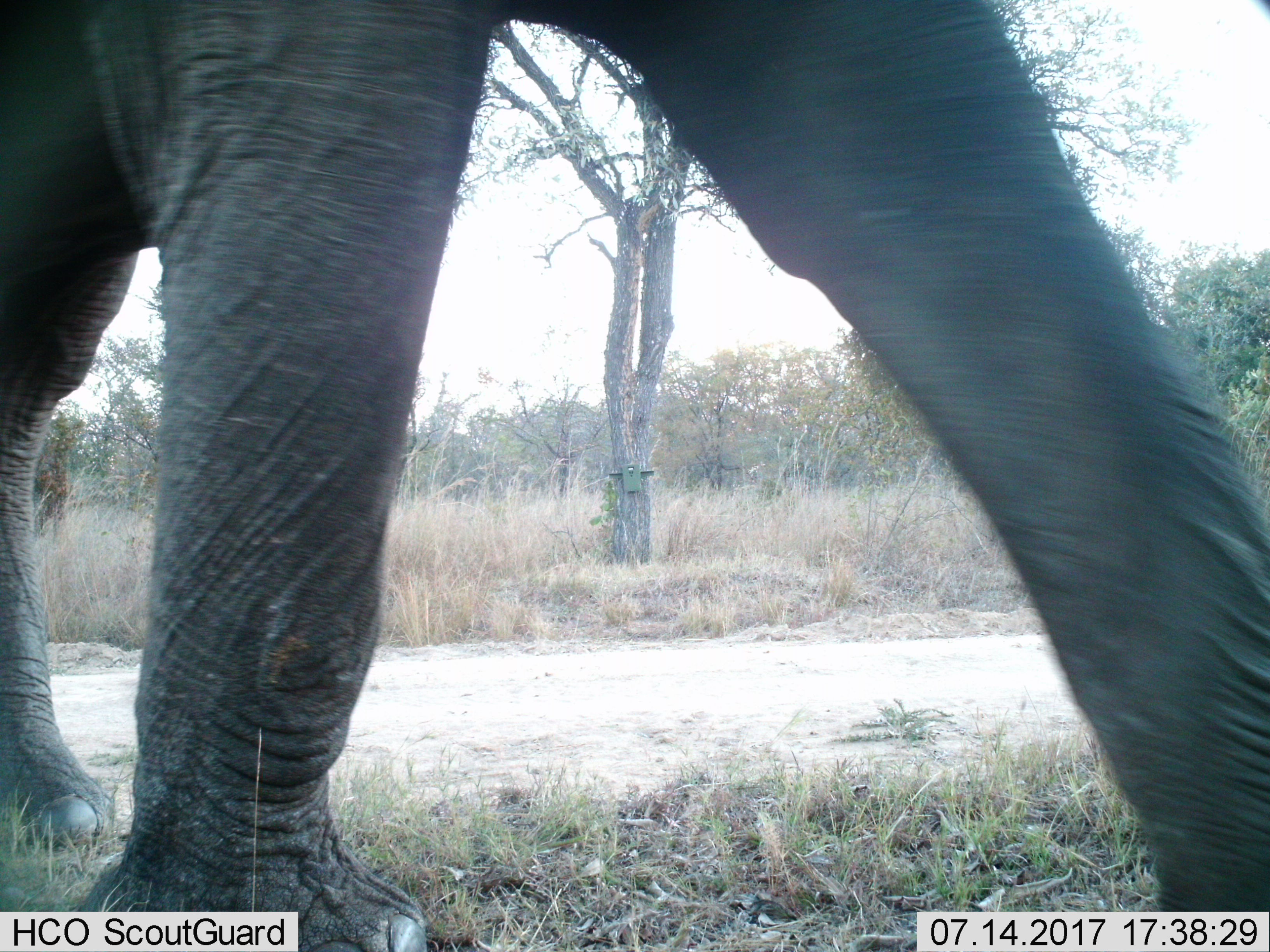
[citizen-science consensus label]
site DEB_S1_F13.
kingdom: Animalia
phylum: Chordata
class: Mammalia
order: Proboscidea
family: Elephantidae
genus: Loxodonta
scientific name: Loxodonta africana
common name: african bush elephant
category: elephant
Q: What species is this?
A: Elephant (african bush elephant) (Loxodonta africana).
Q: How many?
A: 1.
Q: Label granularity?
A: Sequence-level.